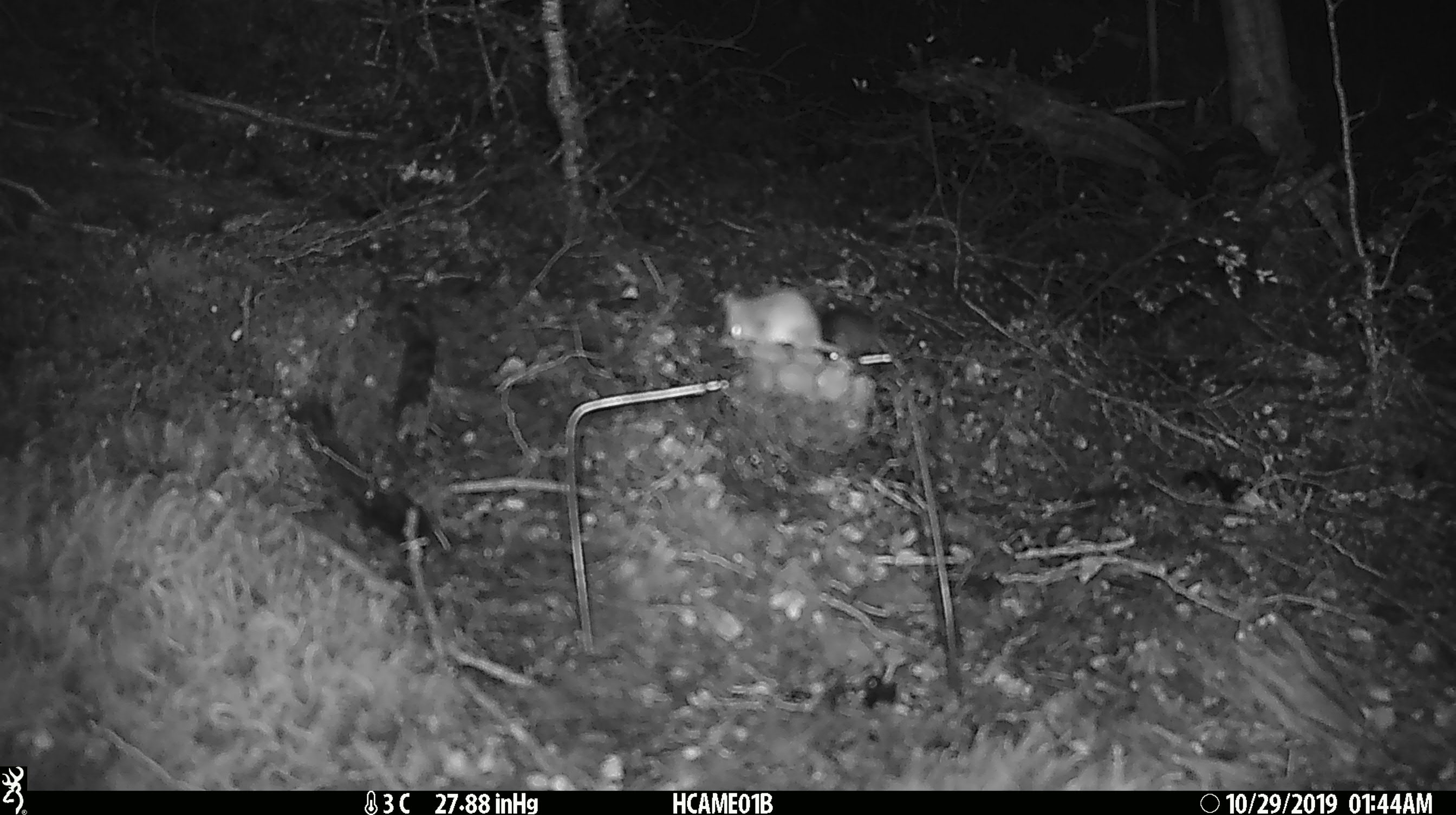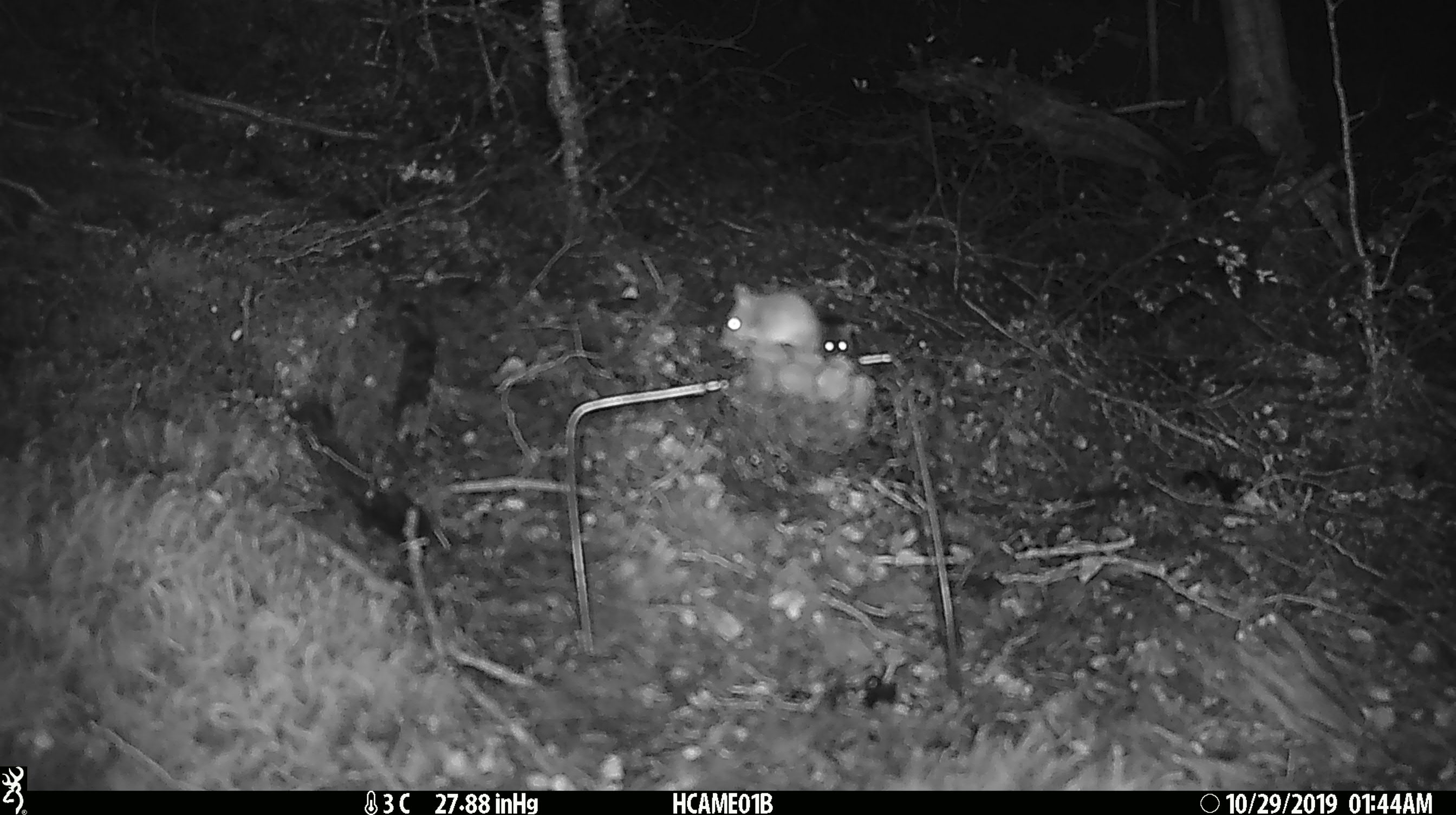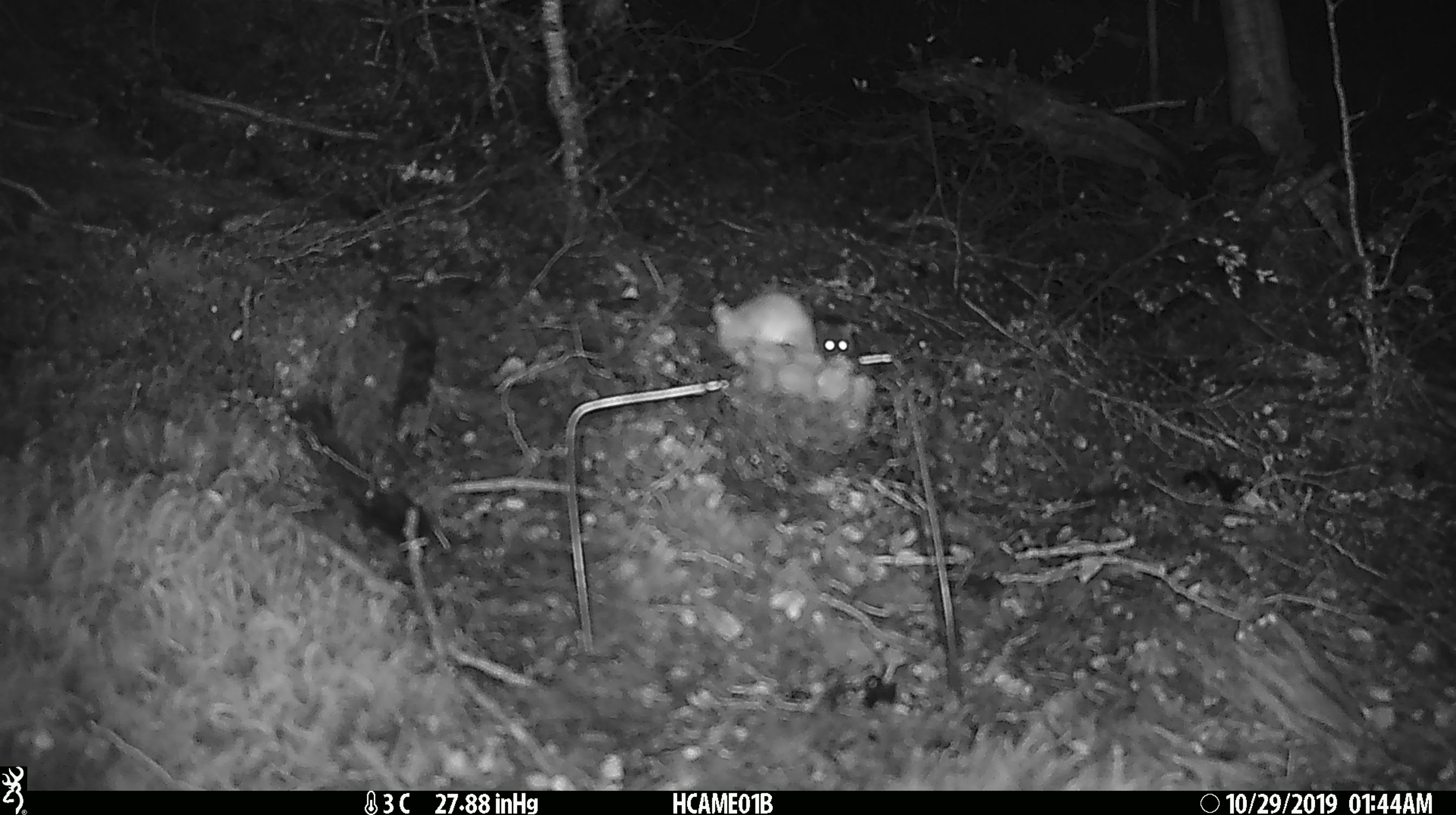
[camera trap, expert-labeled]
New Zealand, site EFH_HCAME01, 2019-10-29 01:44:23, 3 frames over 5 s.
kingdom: Animalia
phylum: Chordata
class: Mammalia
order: Rodentia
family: Muridae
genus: Mus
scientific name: Mus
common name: mouse